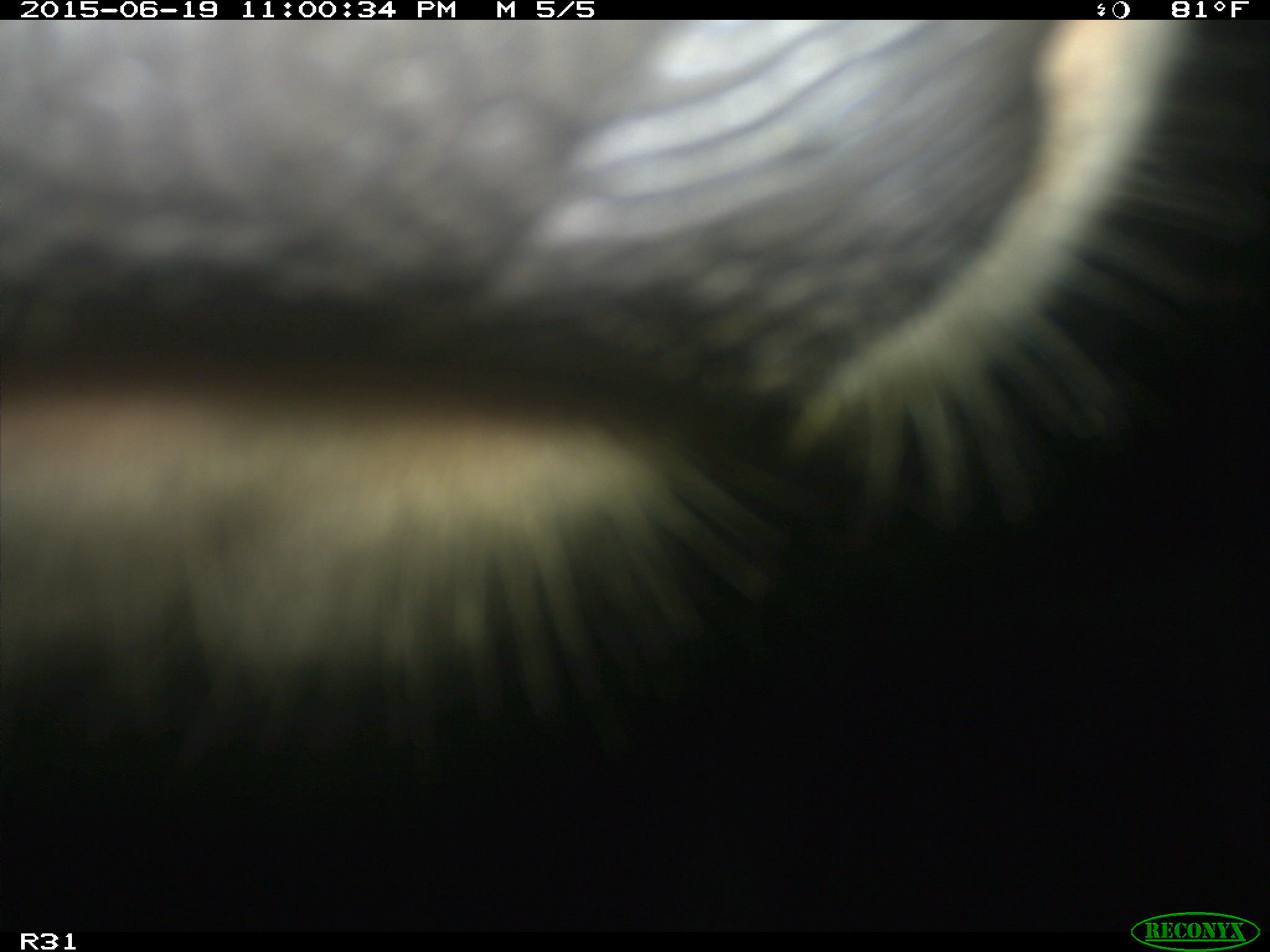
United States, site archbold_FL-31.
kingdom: Animalia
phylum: Chordata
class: Mammalia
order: Artiodactyla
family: Bovidae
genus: Bos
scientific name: Bos taurus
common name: domestic cow